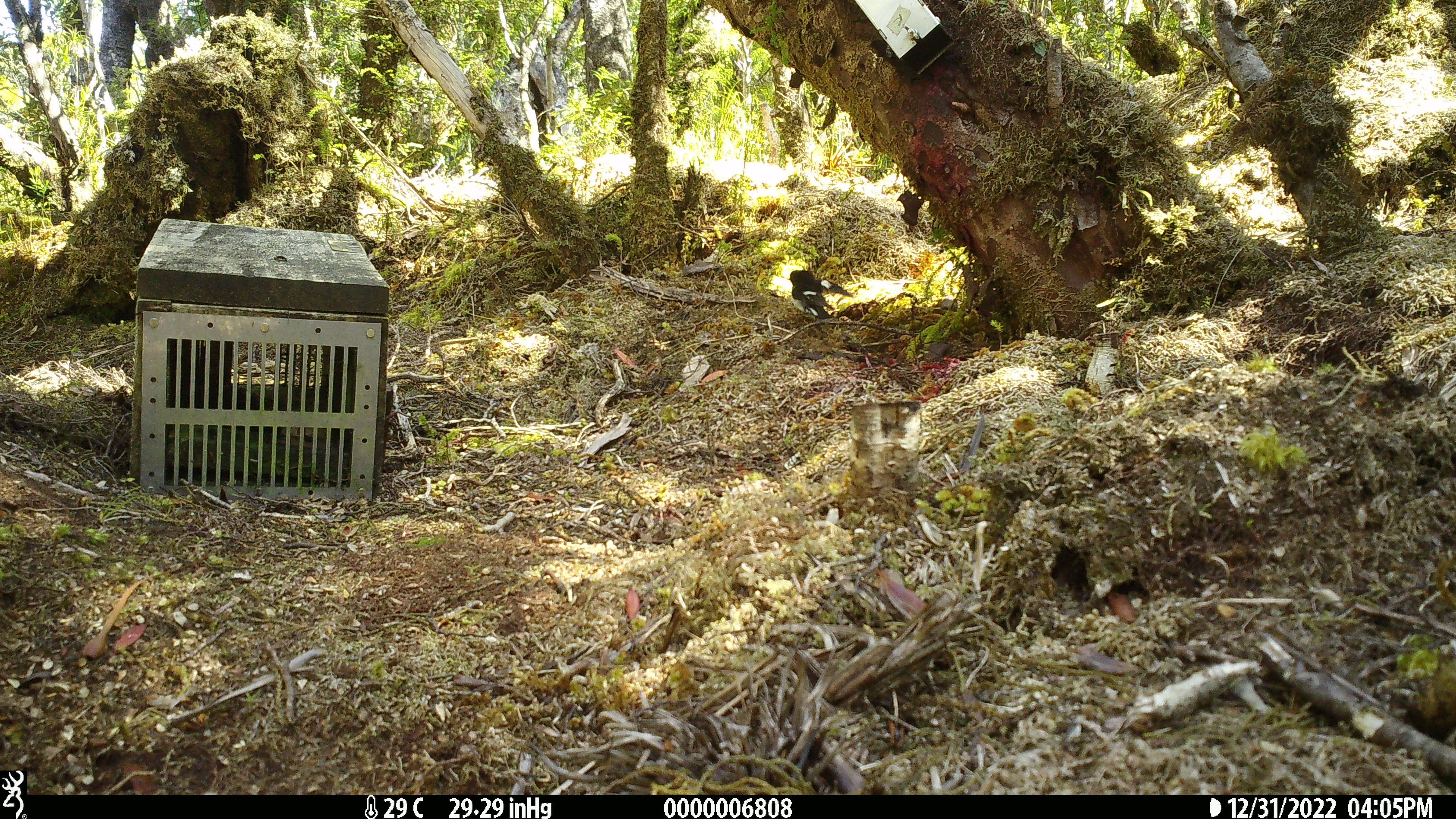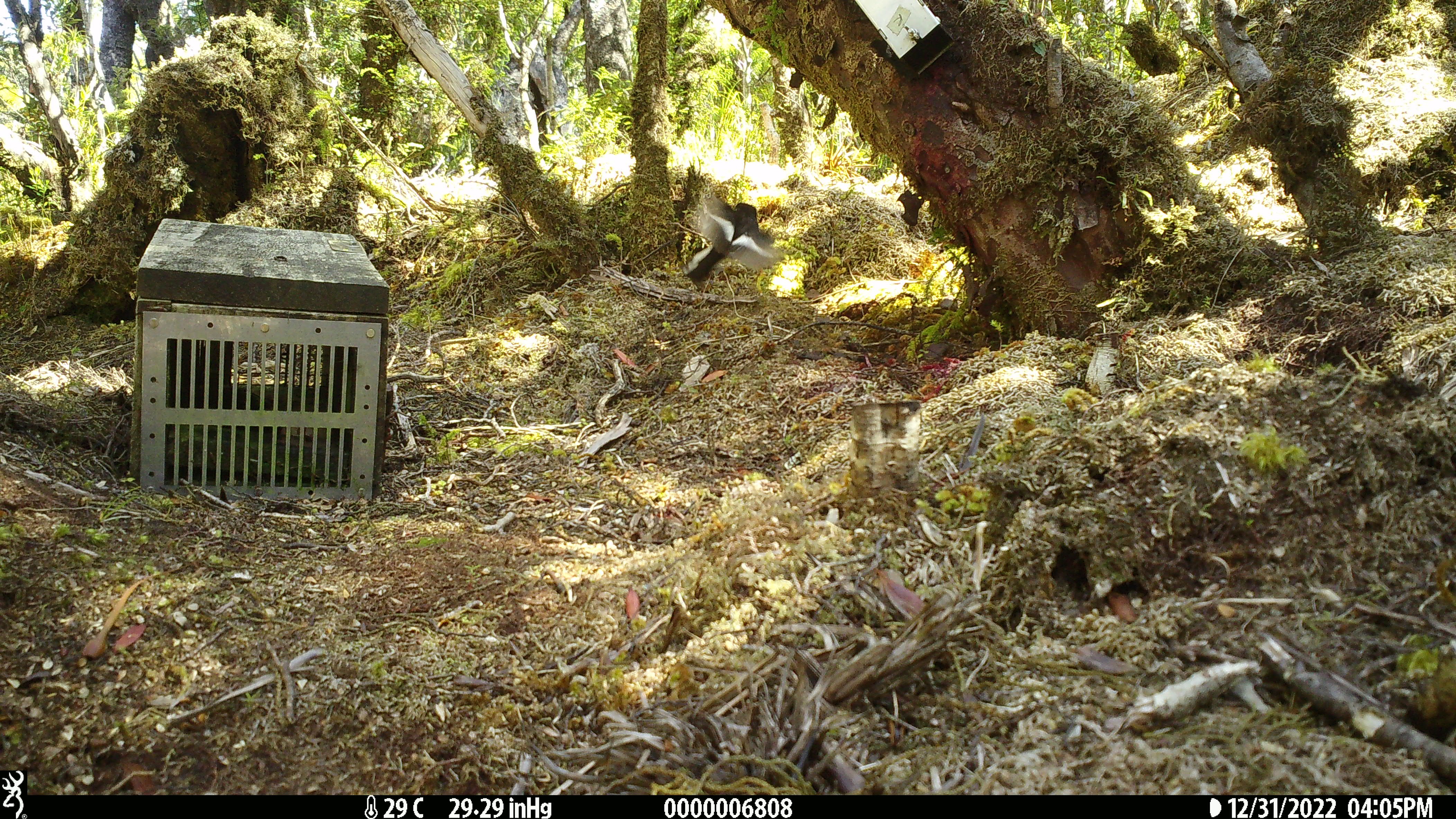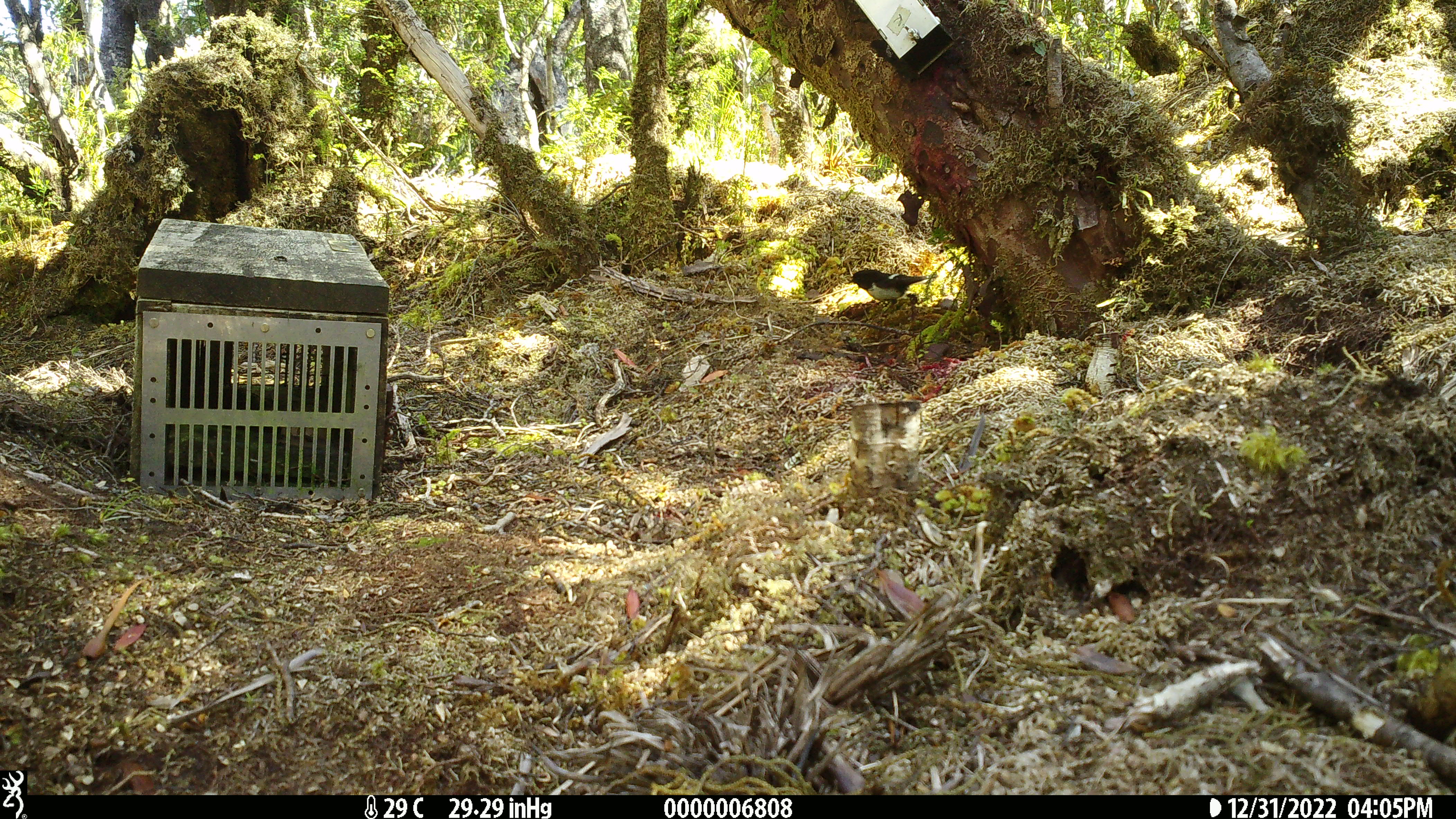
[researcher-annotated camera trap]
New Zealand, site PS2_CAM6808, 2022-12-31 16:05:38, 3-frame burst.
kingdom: Animalia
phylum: Chordata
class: Aves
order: Passeriformes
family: Petroicidae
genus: Petroica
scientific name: Petroica macrocephala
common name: tomtit